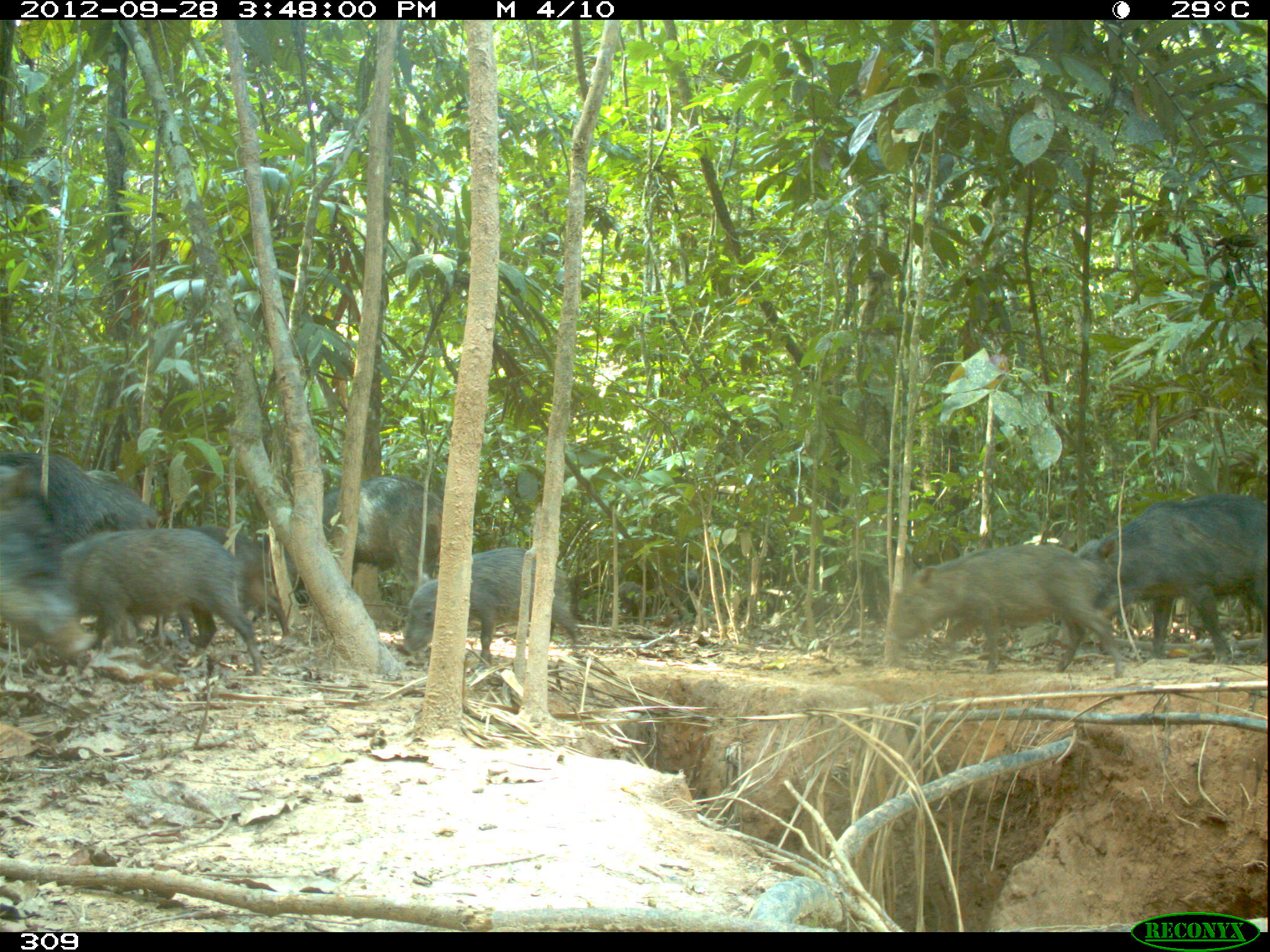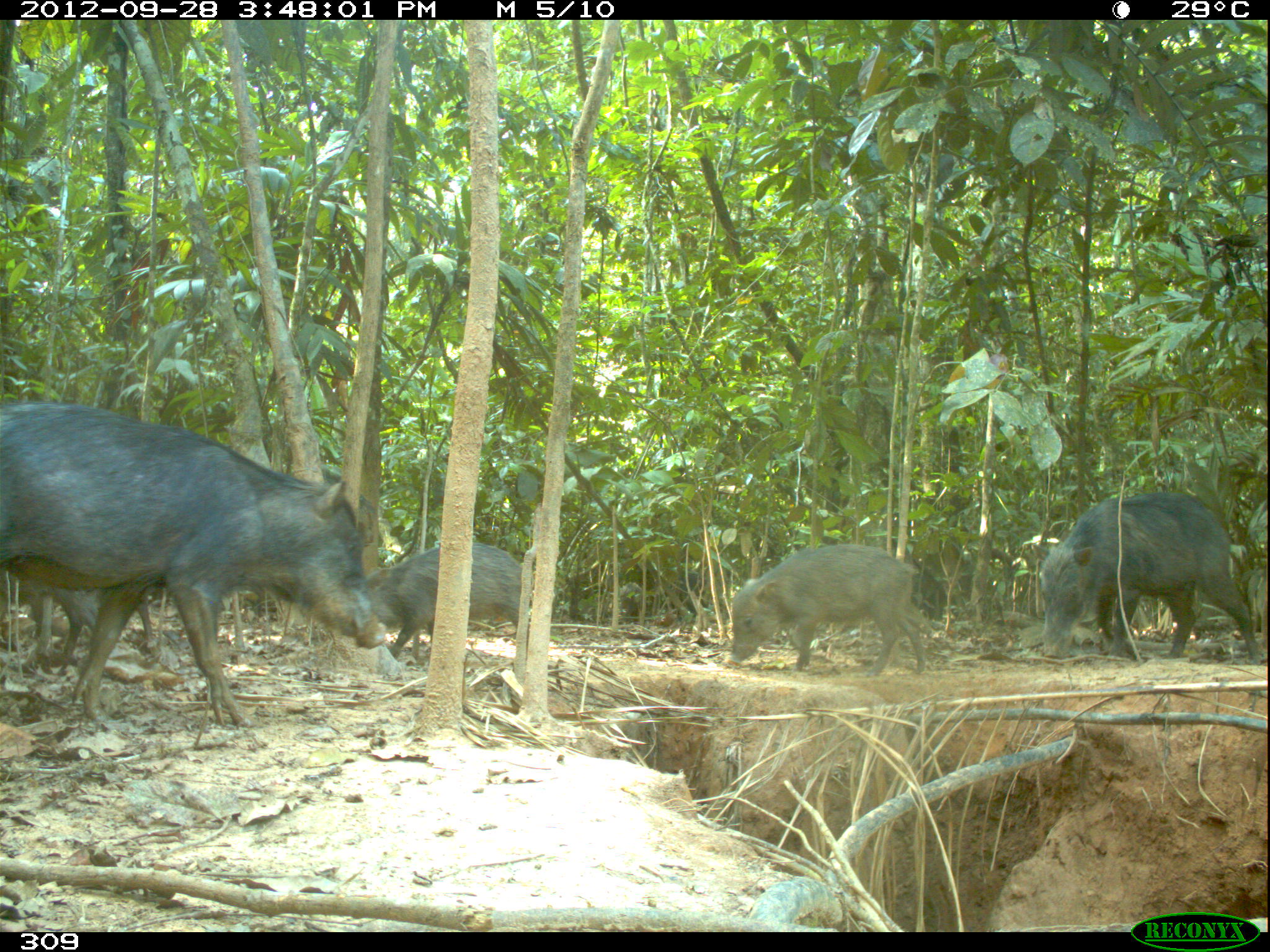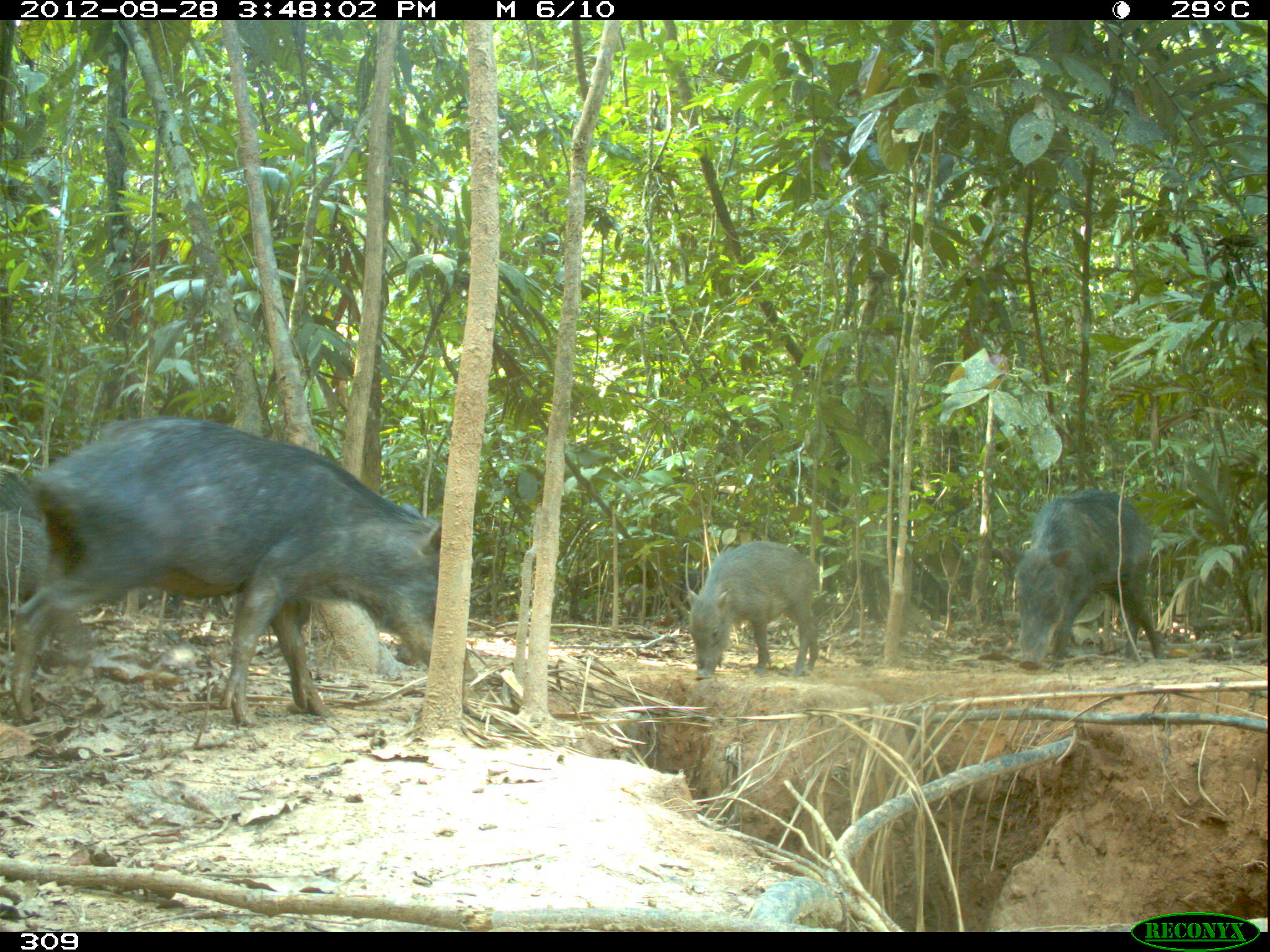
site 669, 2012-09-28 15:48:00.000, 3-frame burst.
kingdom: Animalia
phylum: Chordata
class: Mammalia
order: Artiodactyla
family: Tayassuidae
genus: Tayassu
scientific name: Tayassu pecari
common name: white-lipped peccary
Tayassu pecari (white-lipped peccary).